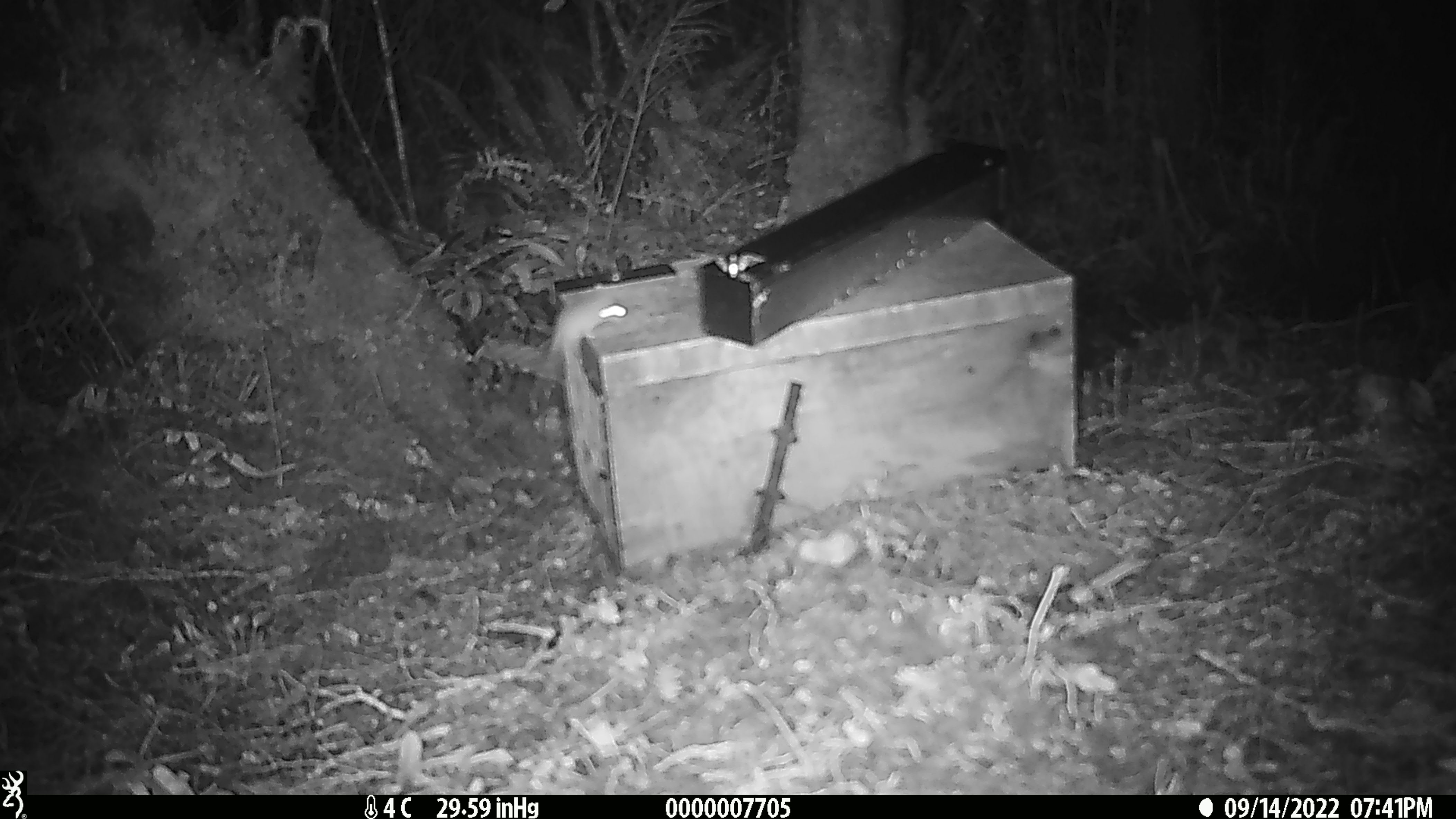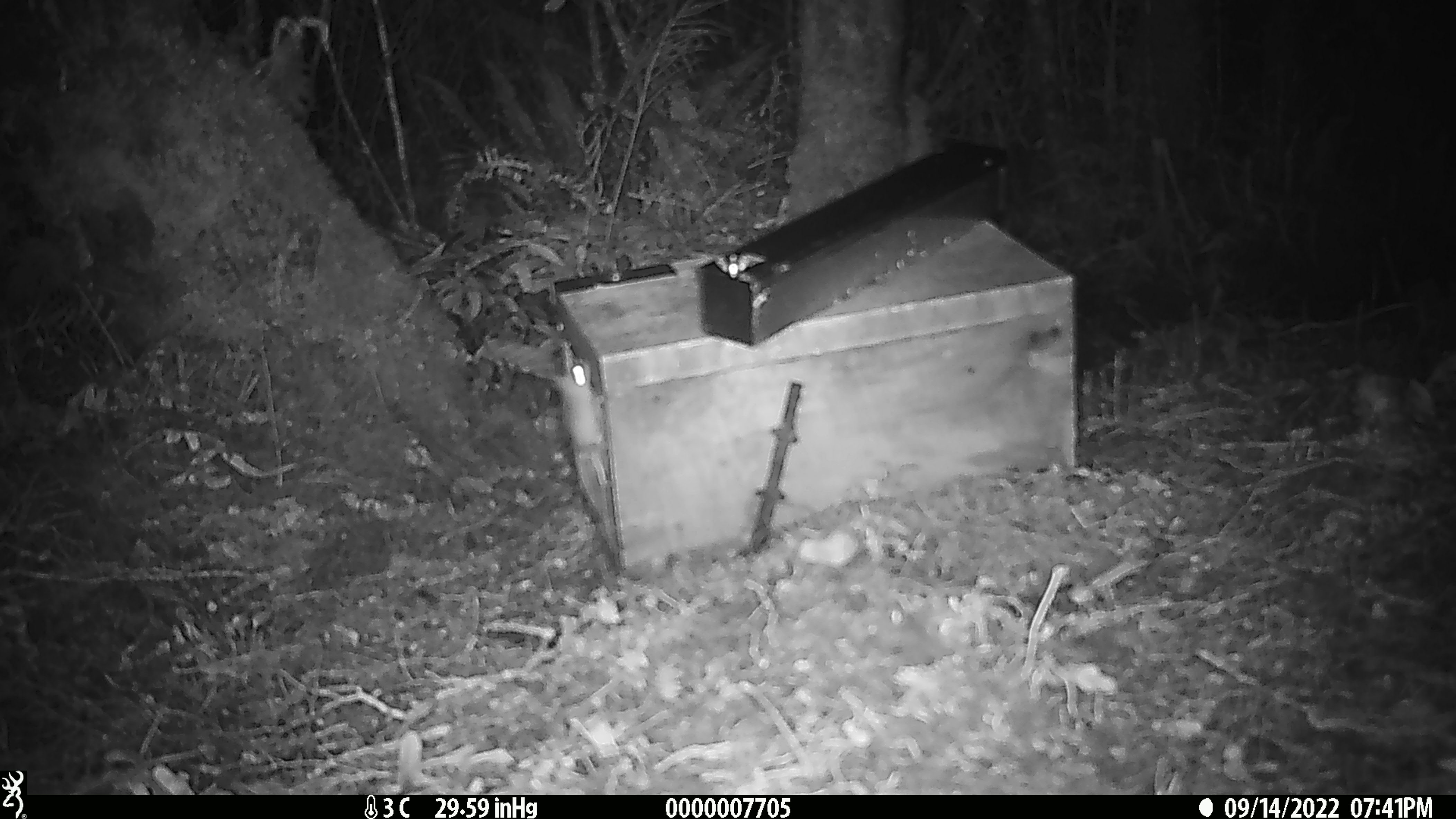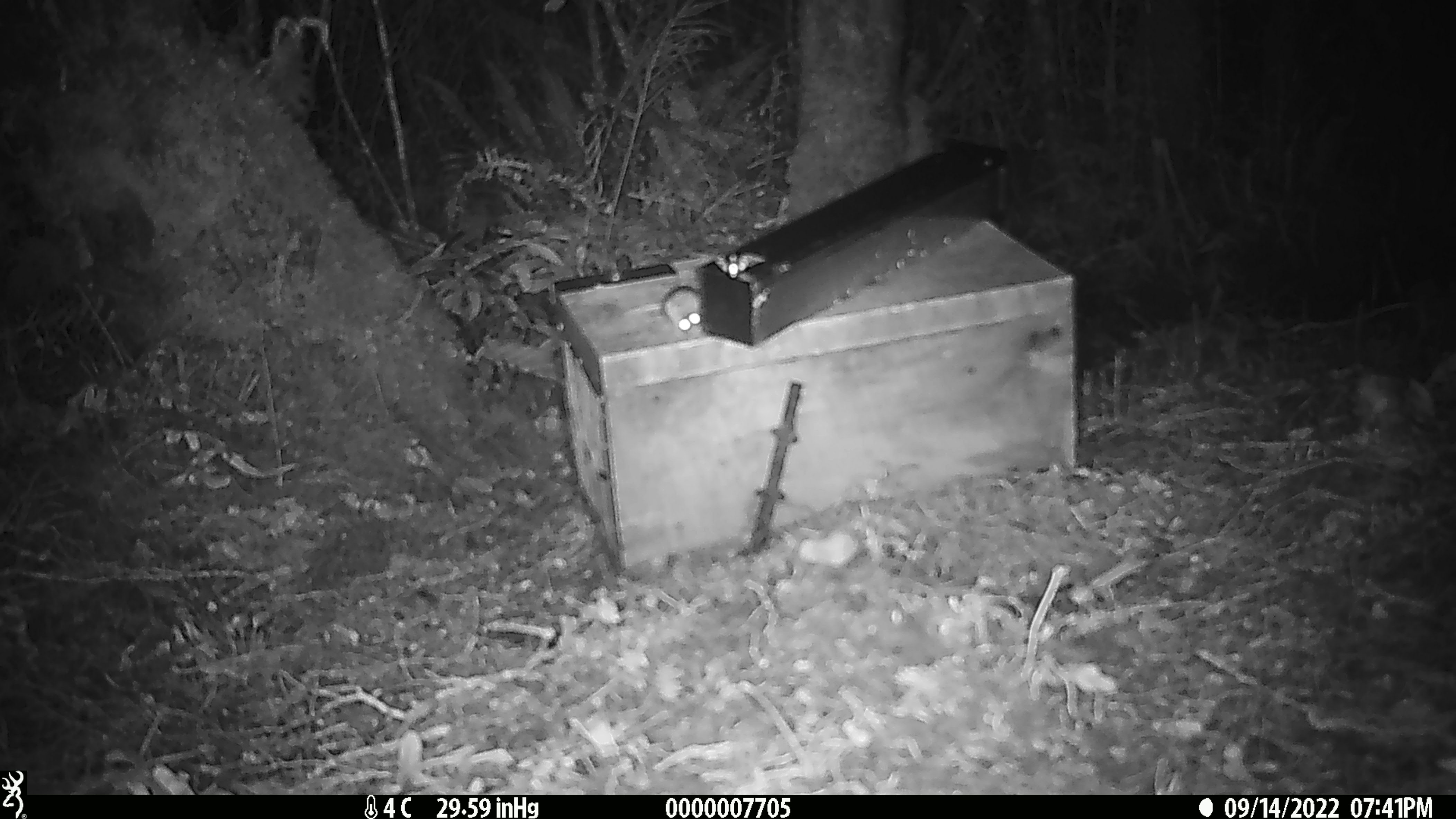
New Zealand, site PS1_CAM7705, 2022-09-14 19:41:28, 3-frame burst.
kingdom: Animalia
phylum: Chordata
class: Mammalia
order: Rodentia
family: Muridae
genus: Mus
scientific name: Mus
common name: mouse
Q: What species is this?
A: Mouse (Mus).